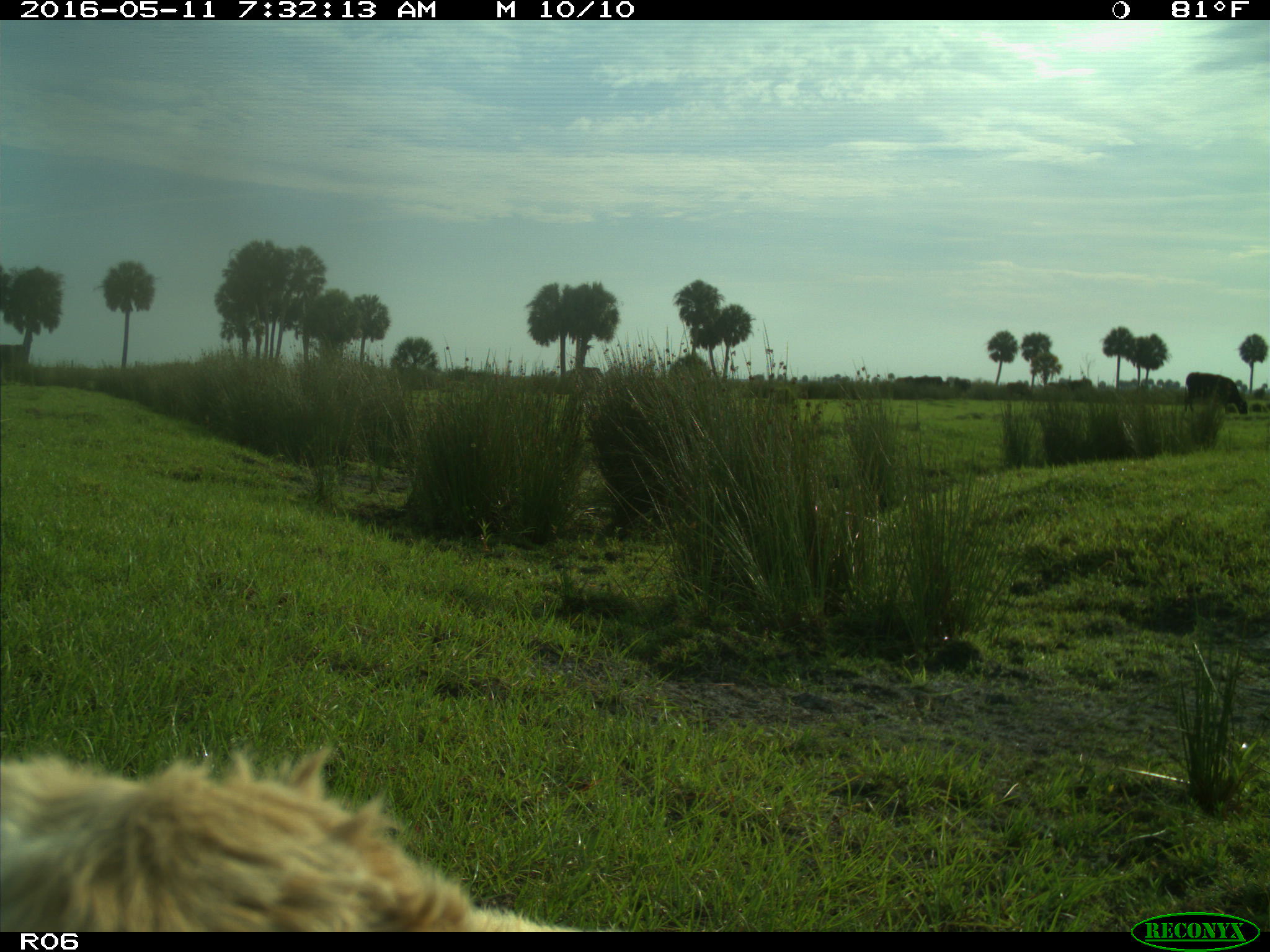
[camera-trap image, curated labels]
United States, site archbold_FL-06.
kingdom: Animalia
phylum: Chordata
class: Mammalia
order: Artiodactyla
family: Bovidae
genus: Bos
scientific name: Bos taurus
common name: domestic cow